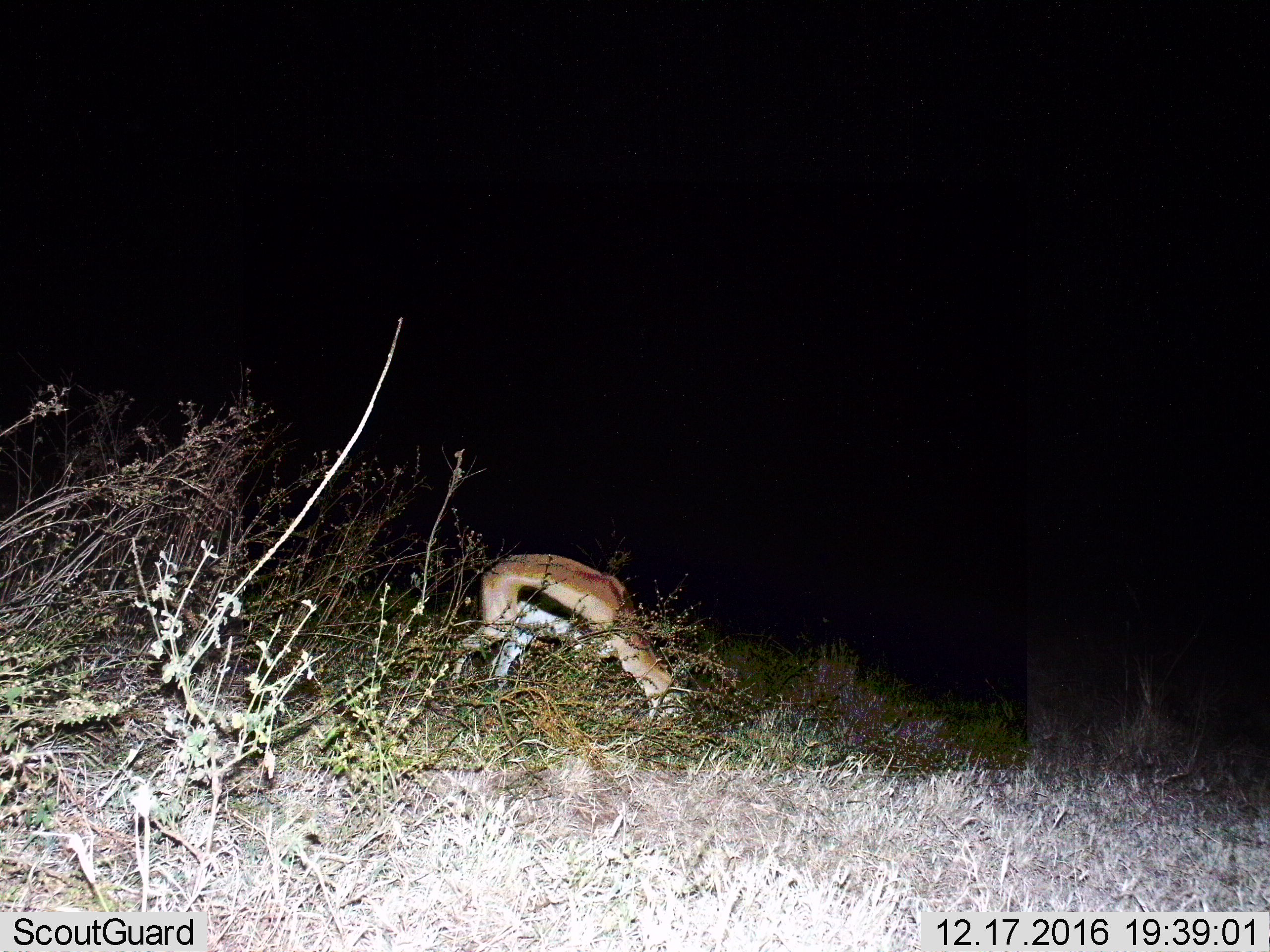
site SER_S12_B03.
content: unidentified animal